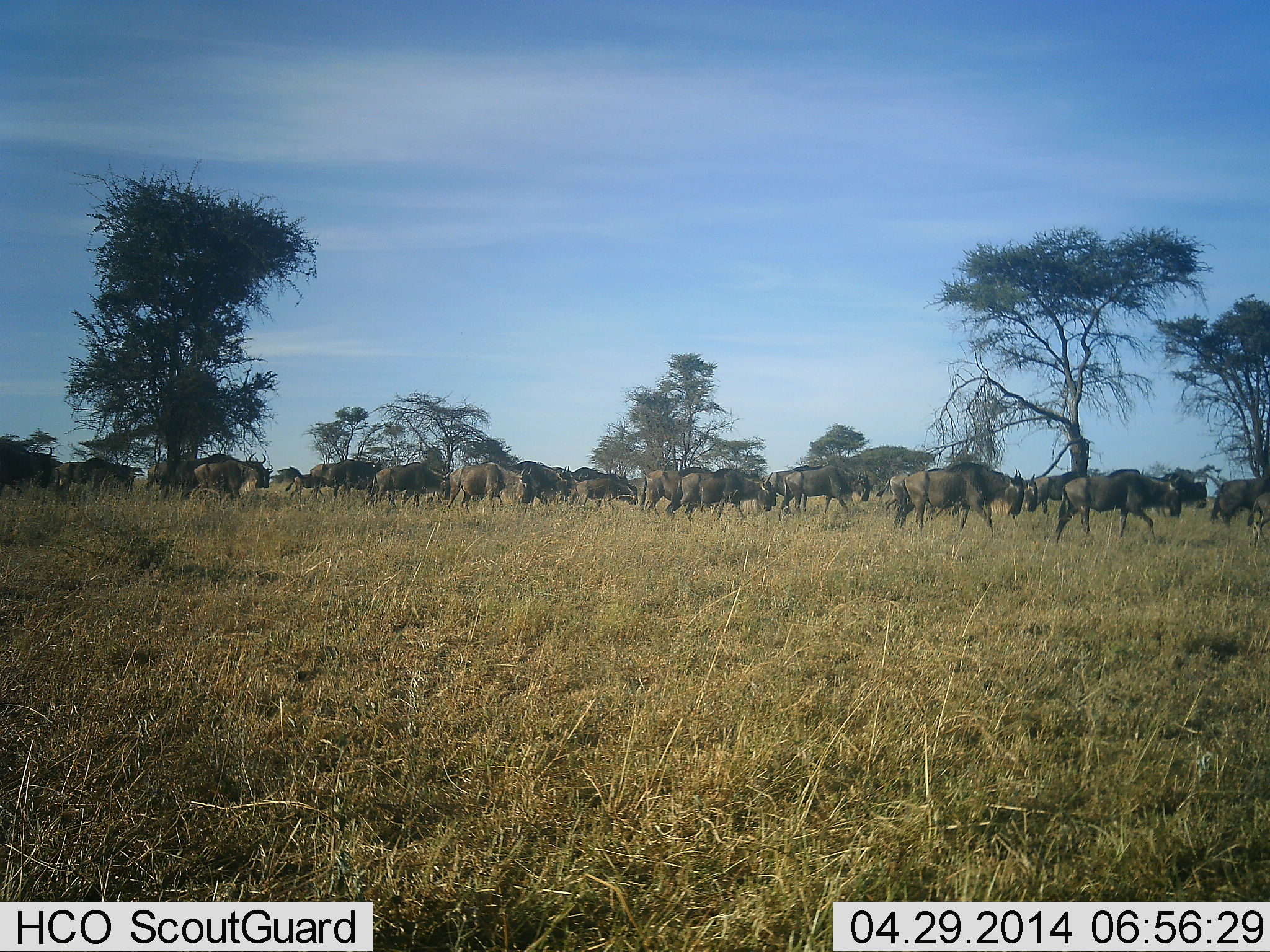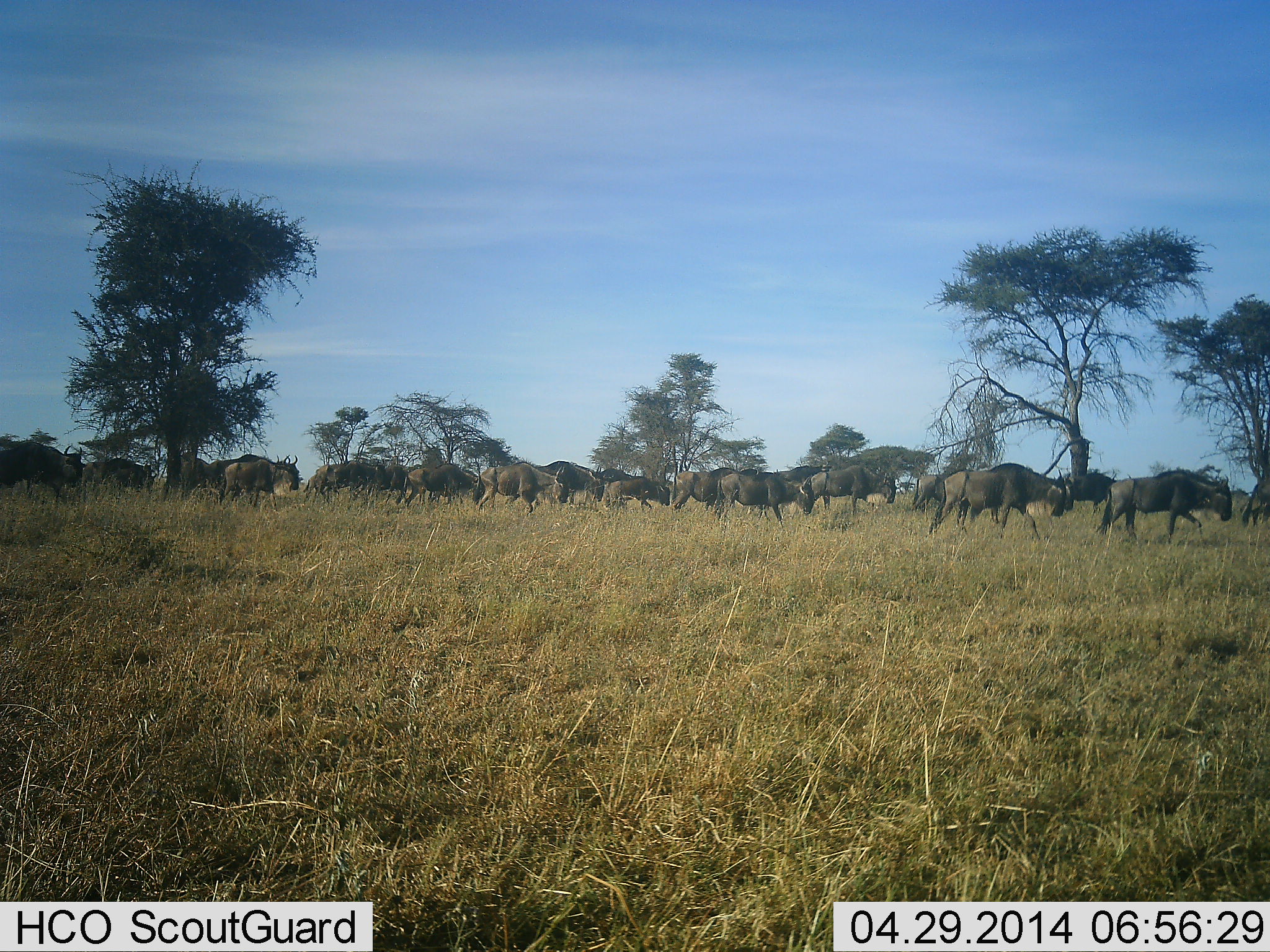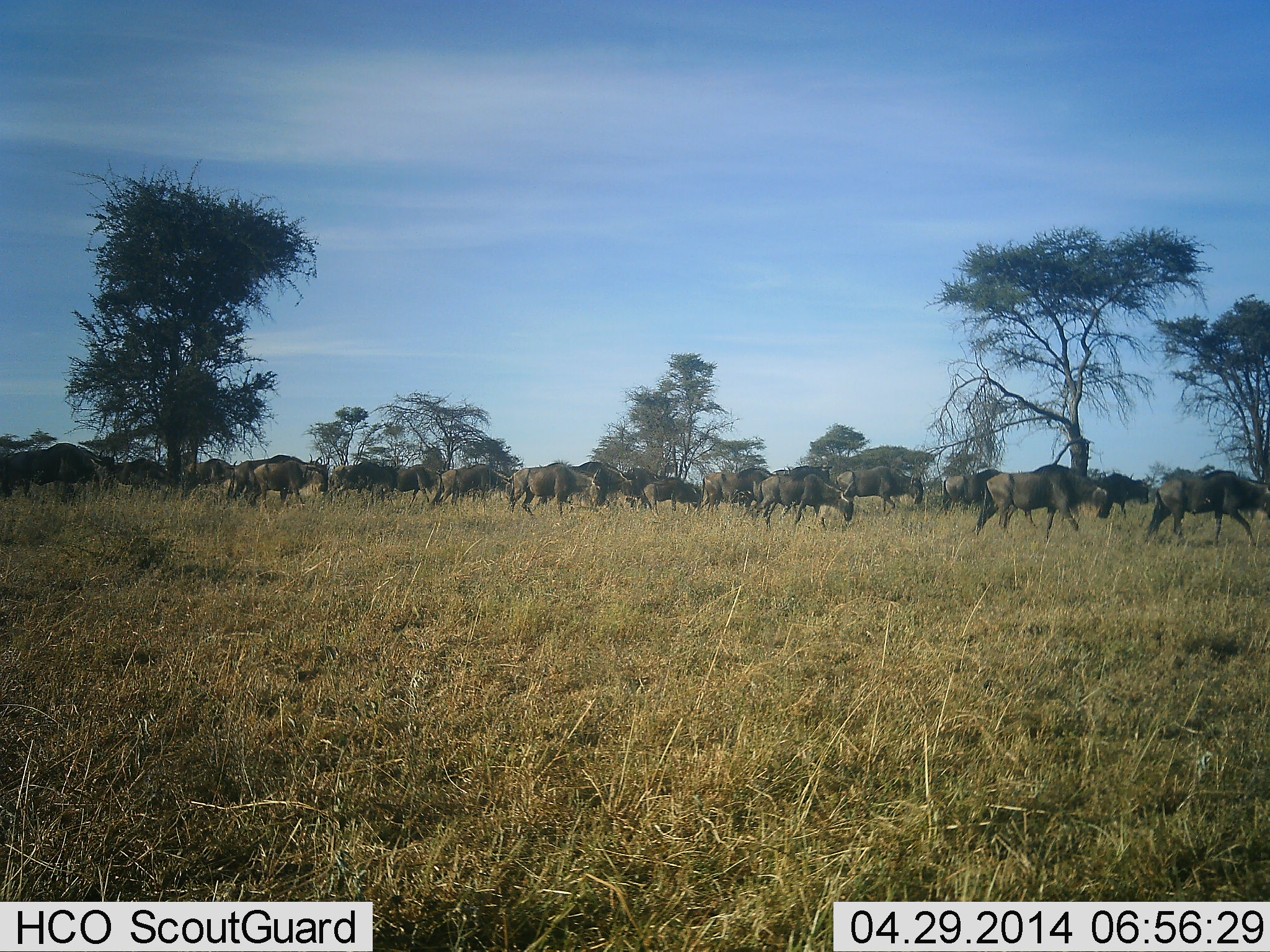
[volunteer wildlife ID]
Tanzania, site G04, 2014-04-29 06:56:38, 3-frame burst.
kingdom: Animalia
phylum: Chordata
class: Mammalia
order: Artiodactyla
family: Bovidae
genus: Connochaetes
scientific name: Connochaetes taurinus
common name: blue wildebeest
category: wildebeest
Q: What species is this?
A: Wildebeest (blue wildebeest) (Connochaetes taurinus).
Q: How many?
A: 11-50.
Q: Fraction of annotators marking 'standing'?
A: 0%.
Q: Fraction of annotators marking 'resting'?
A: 0%.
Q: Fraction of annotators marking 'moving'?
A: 100%.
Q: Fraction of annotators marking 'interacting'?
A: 0%.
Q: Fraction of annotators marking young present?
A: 0%.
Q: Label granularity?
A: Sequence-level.